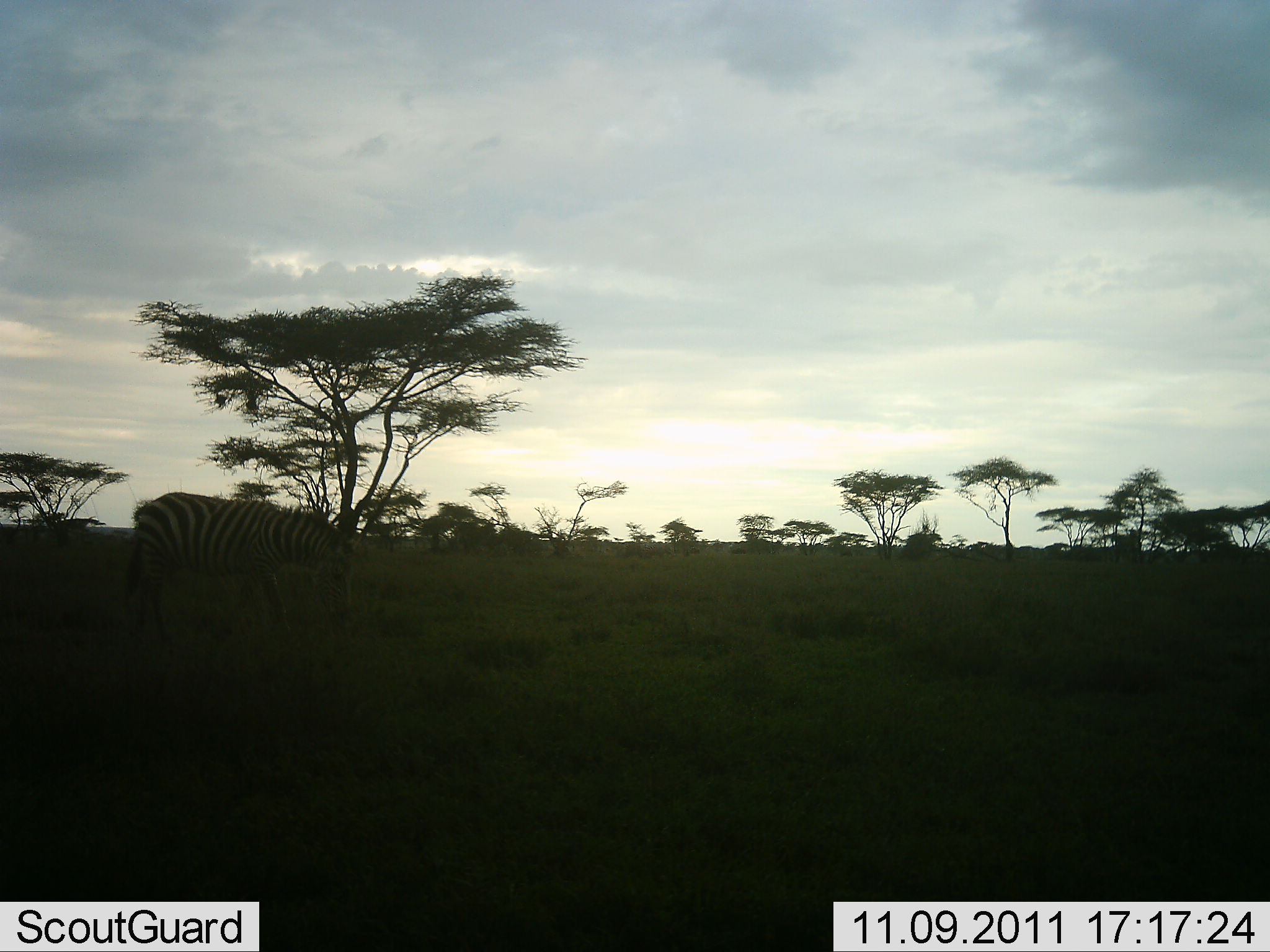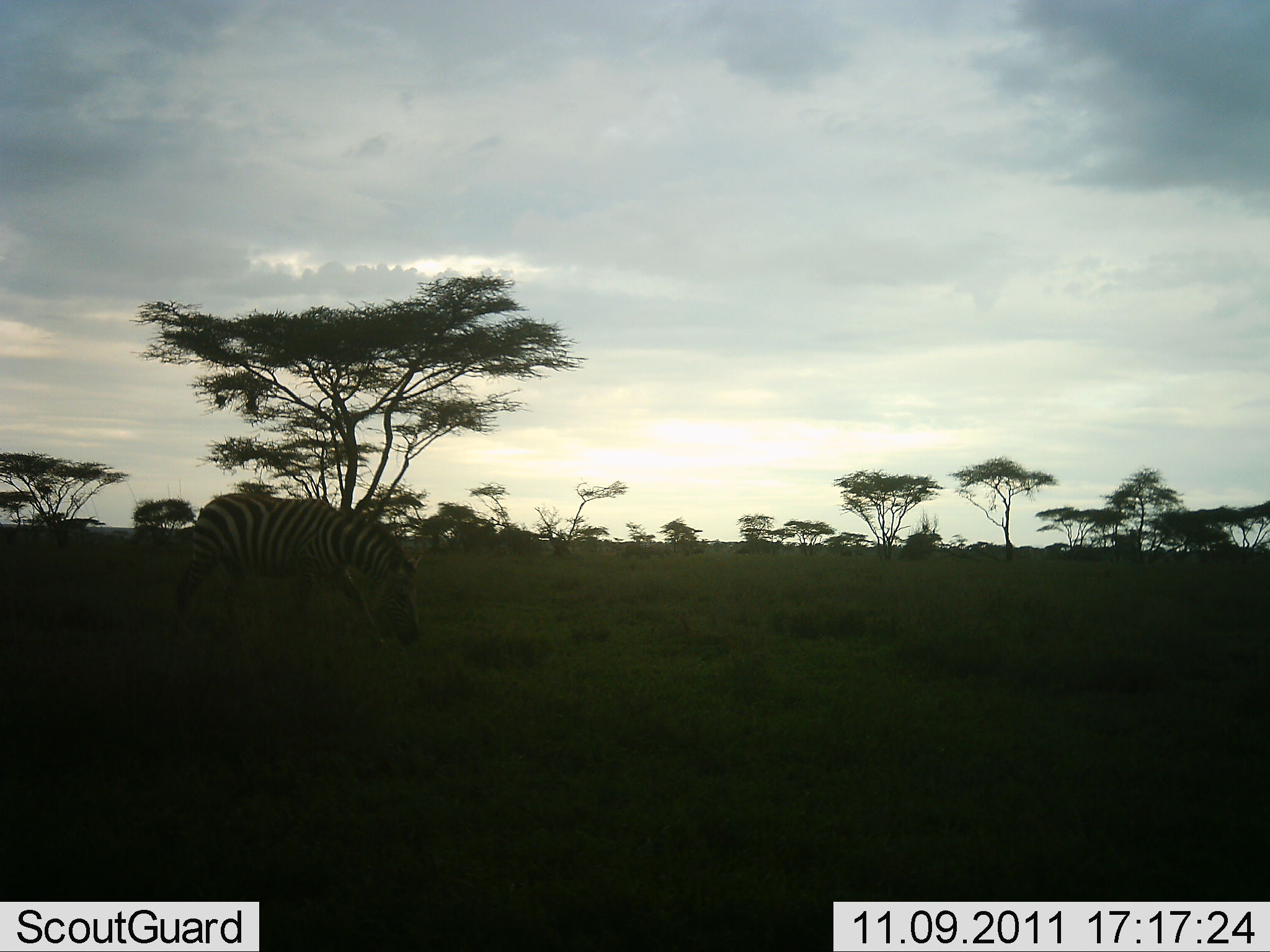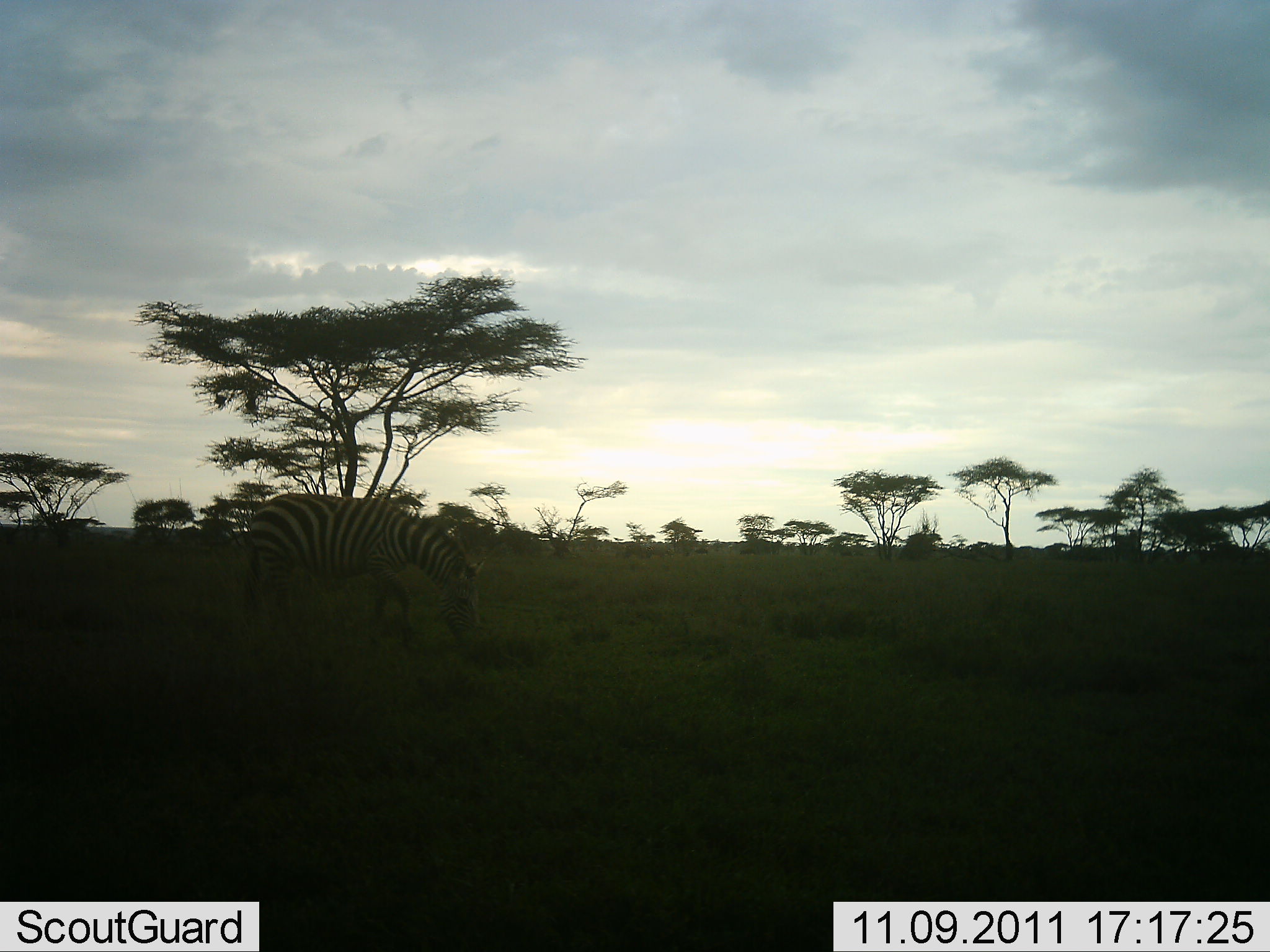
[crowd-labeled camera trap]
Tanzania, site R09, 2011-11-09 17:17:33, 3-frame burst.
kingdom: Animalia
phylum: Chordata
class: Mammalia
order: Perissodactyla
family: Equidae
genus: Equus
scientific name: Equus quagga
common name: plains zebra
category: zebra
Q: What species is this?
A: Zebra (plains zebra) (Equus quagga).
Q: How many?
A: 1.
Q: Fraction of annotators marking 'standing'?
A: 20%.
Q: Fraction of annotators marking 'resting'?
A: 0%.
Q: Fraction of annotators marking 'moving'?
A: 80%.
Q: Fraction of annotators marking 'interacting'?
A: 0%.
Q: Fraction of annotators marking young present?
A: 0%.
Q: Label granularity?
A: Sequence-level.